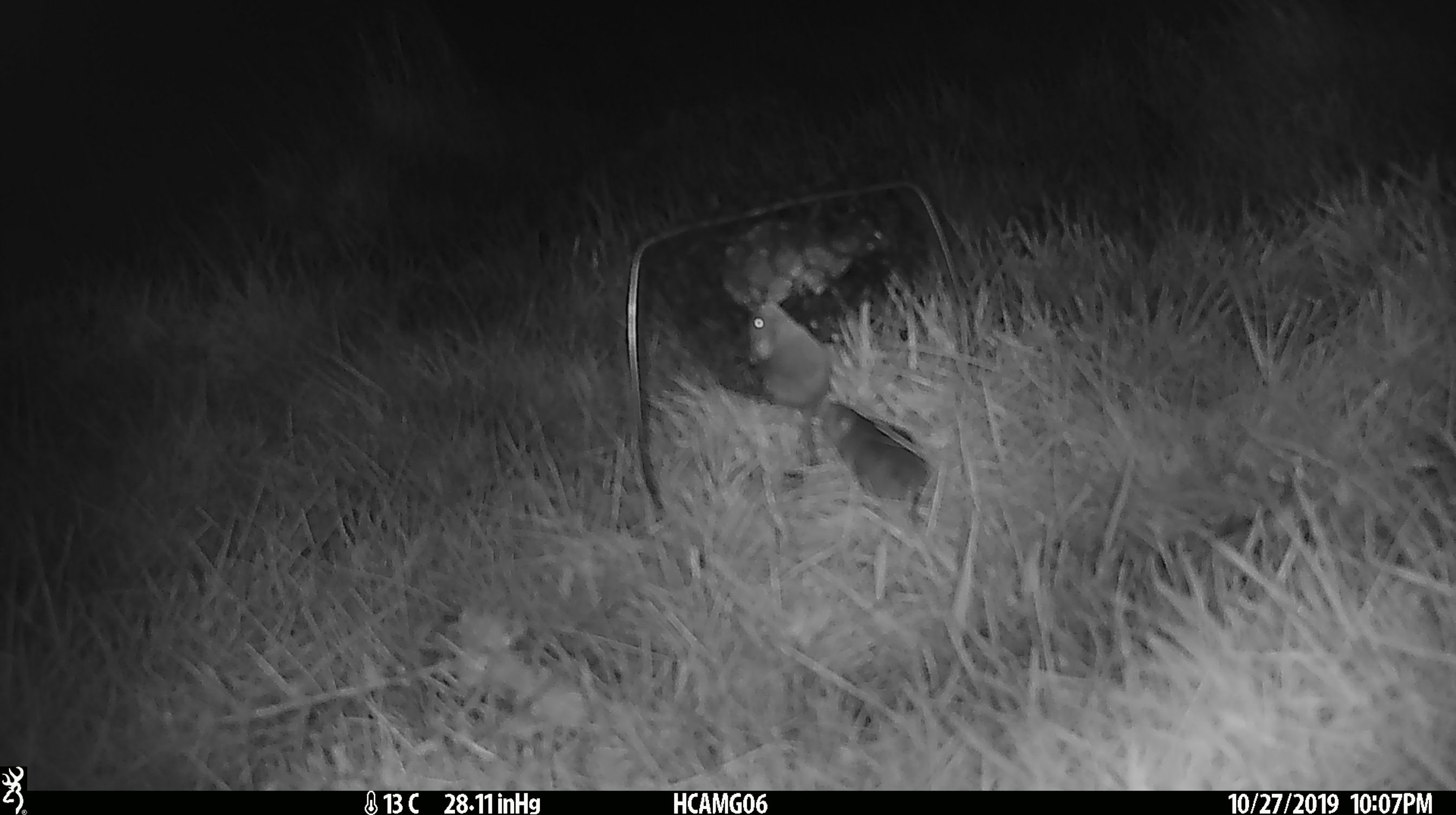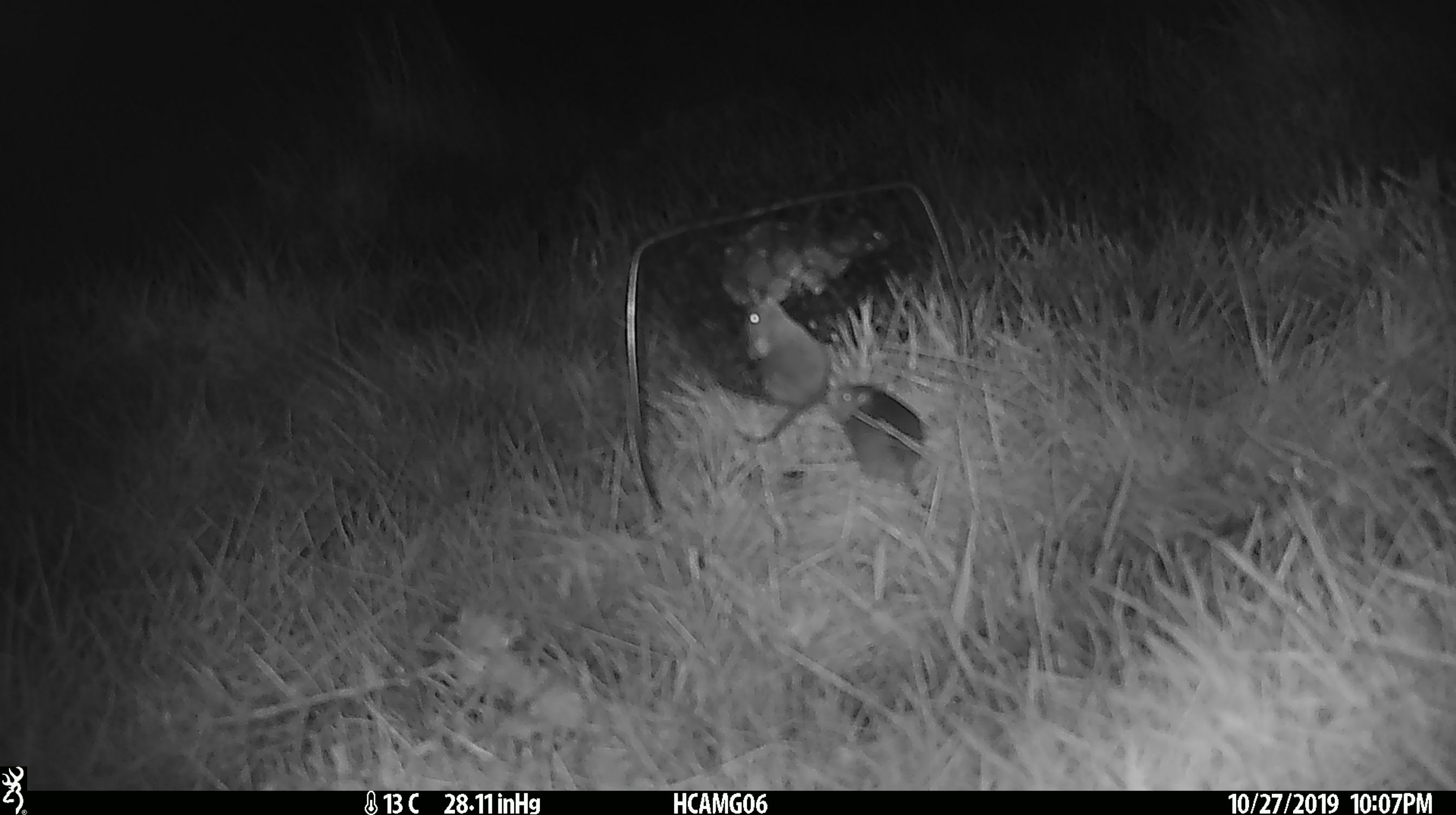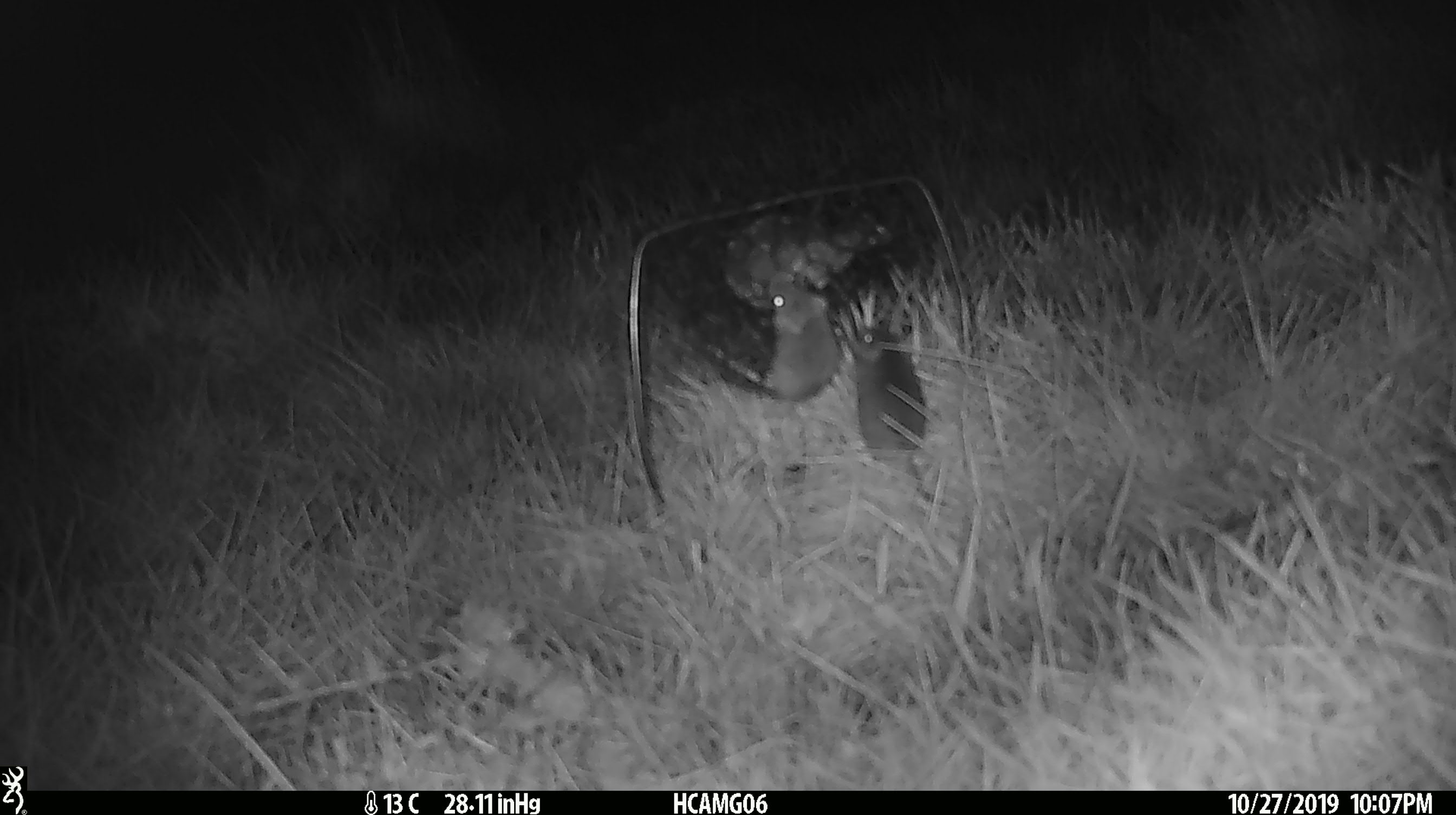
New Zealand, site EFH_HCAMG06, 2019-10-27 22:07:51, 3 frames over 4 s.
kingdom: Animalia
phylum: Chordata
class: Mammalia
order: Rodentia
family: Muridae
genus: Mus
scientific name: Mus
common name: mouse